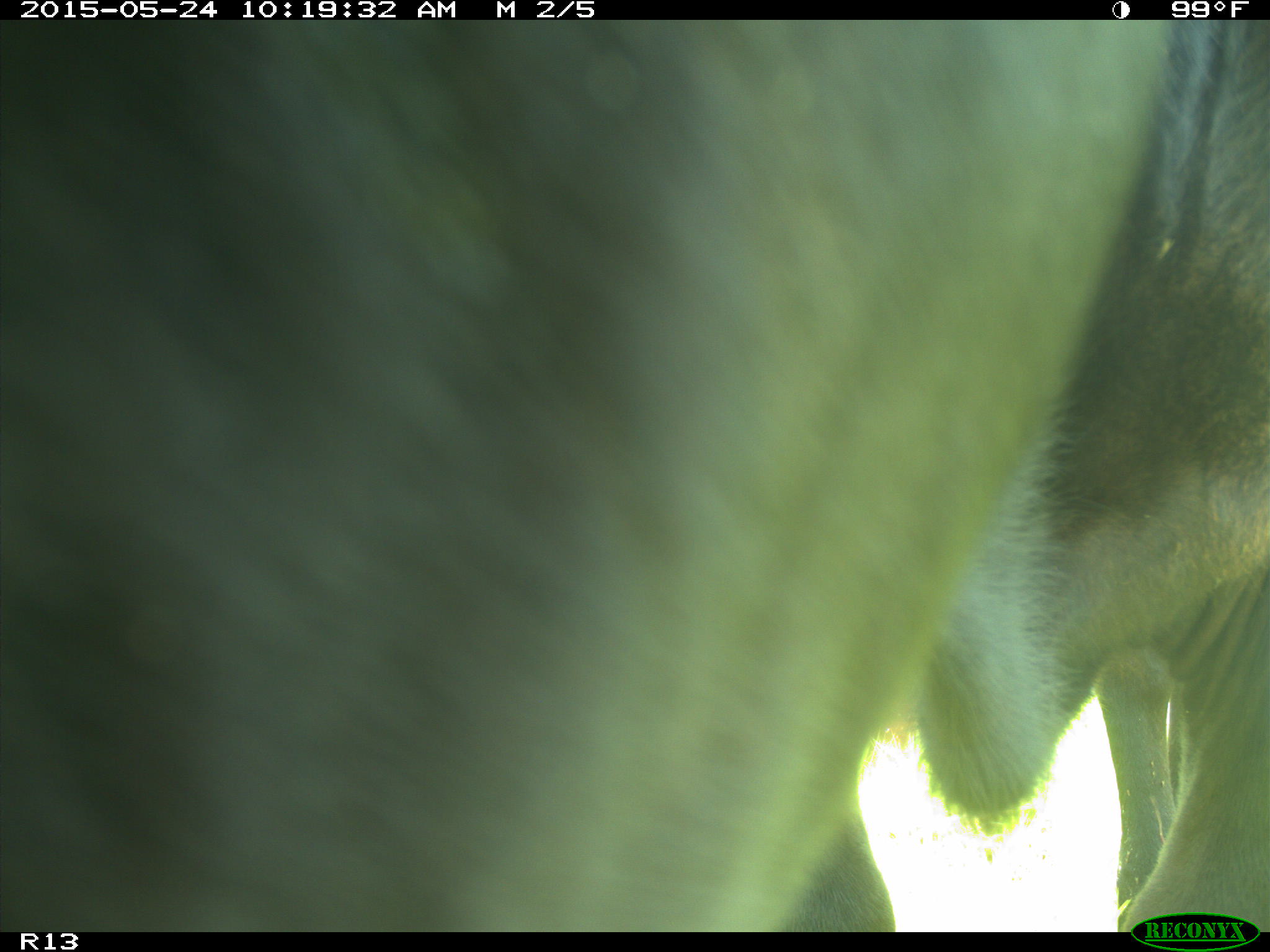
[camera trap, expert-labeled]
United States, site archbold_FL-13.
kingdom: Animalia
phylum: Chordata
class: Mammalia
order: Artiodactyla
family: Bovidae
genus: Bos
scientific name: Bos taurus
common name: domestic cow